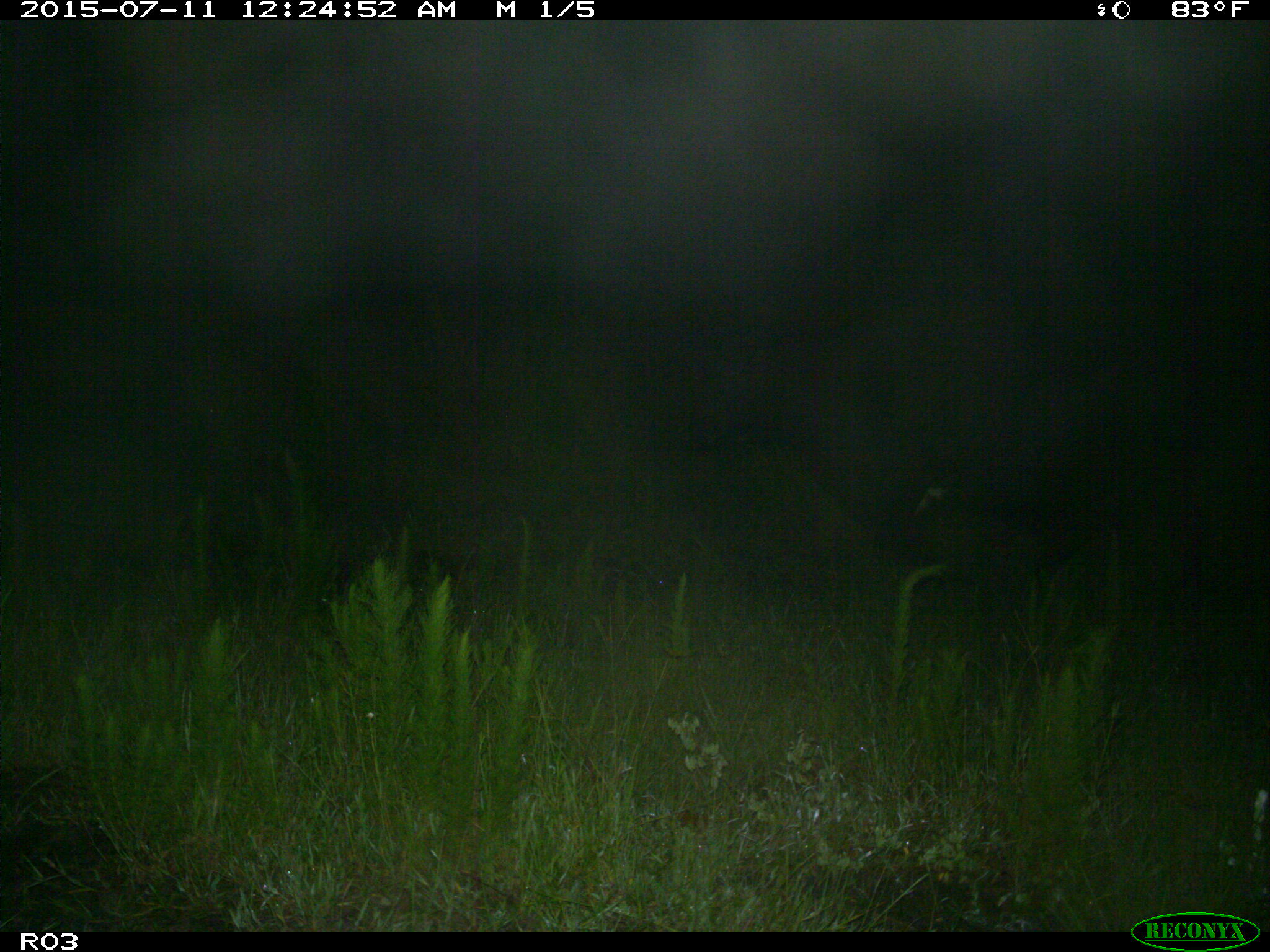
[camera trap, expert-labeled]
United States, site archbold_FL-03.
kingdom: Animalia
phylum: Chordata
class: Mammalia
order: Artiodactyla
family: Bovidae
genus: Bos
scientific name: Bos taurus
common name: domestic cow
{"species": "Bos taurus (domestic cow)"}